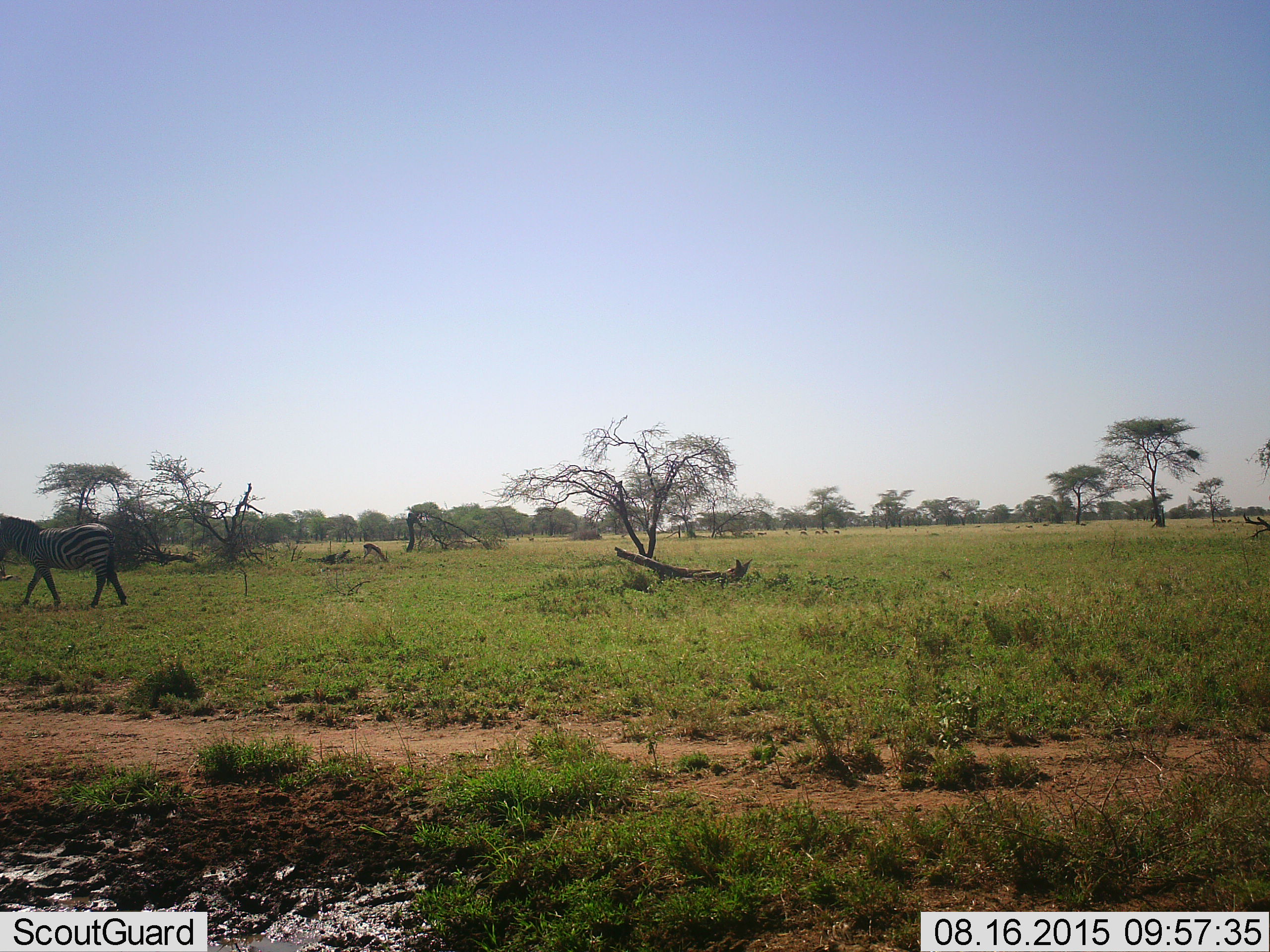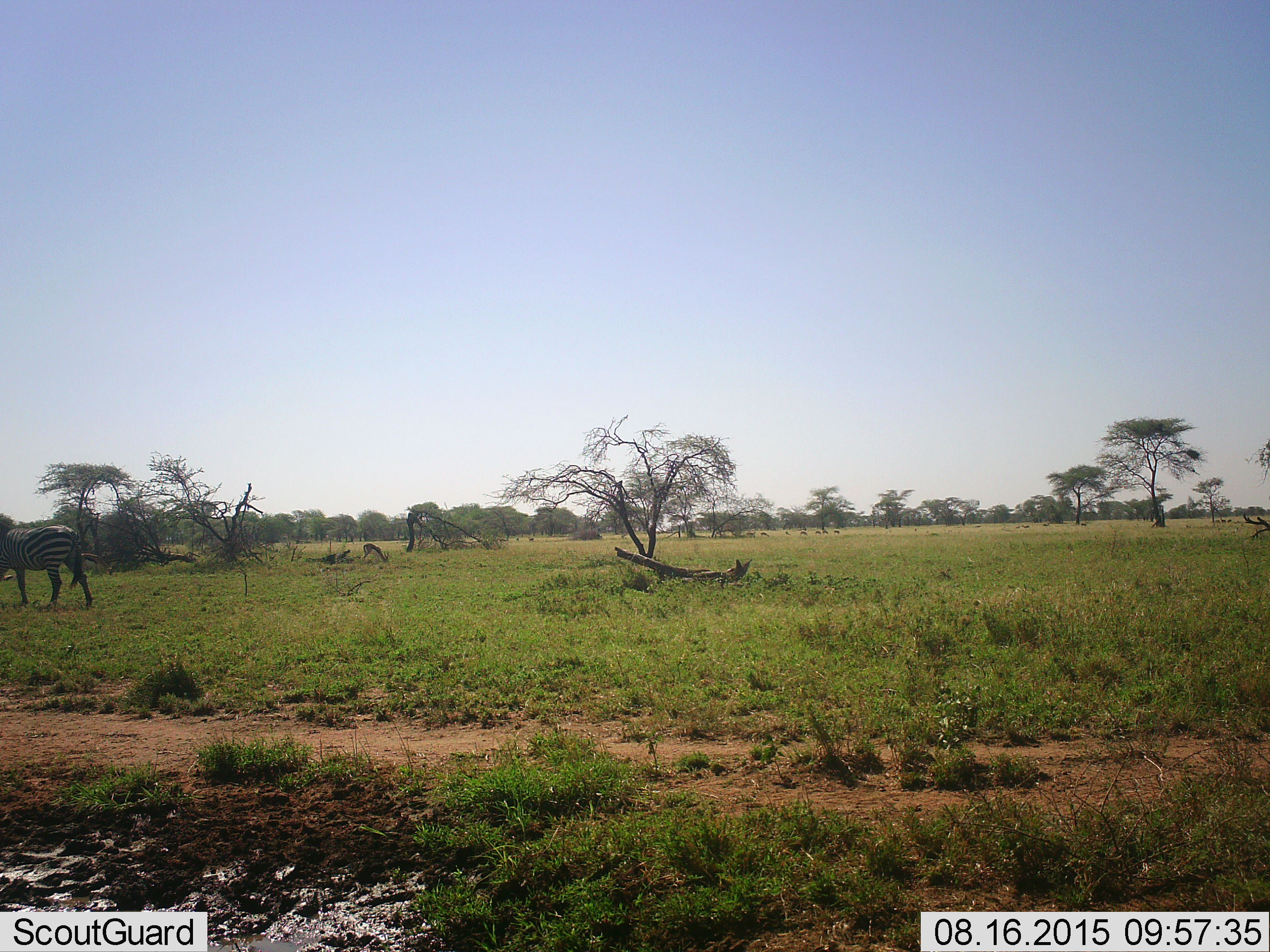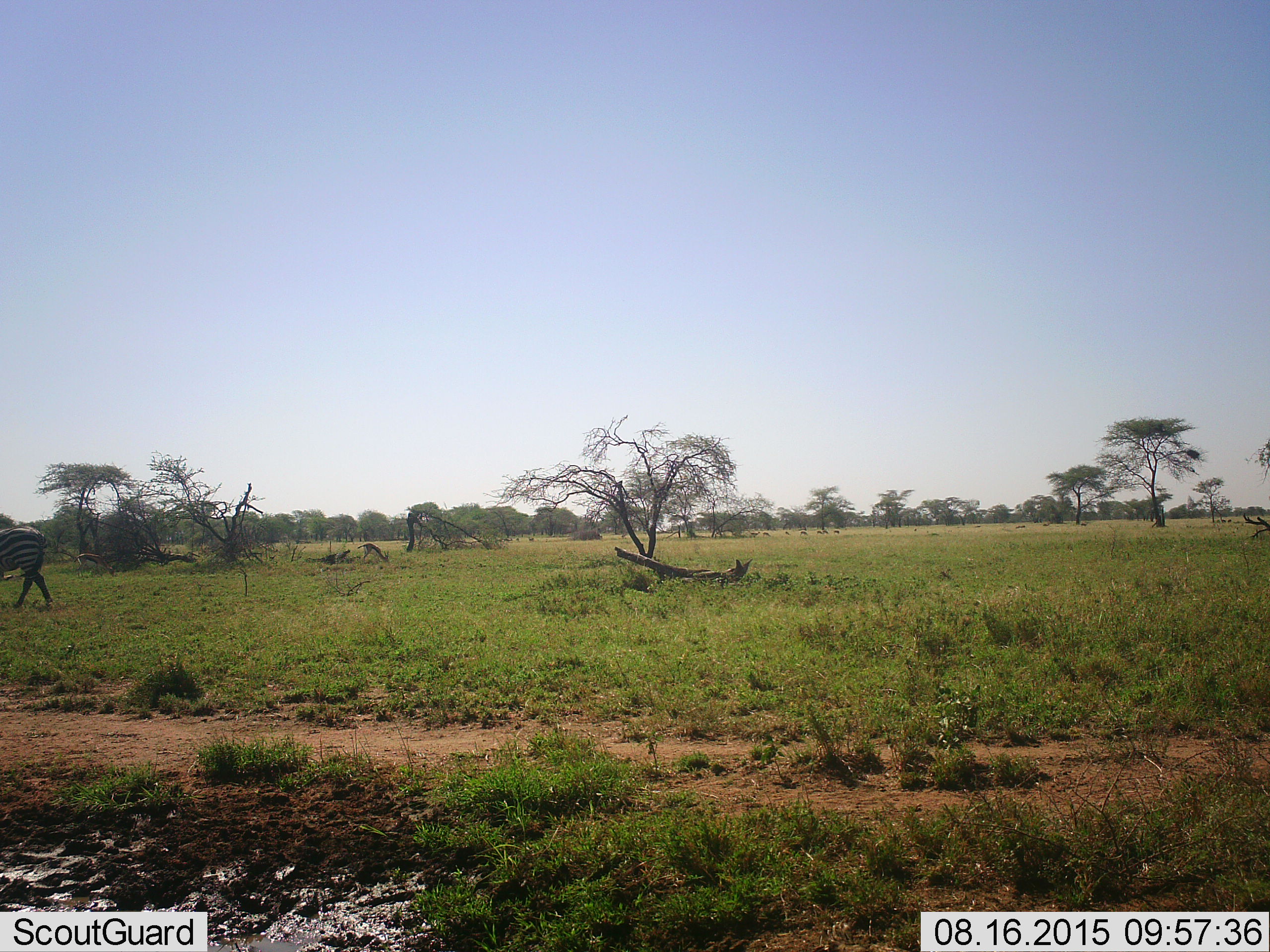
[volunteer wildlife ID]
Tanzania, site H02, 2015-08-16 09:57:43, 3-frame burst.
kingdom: Animalia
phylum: Chordata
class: Mammalia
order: Artiodactyla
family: Bovidae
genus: Eudorcas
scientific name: Eudorcas thomsonii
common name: thomson's gazelle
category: gazellethomsons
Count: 11-50.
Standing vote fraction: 29%.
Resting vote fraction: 0%.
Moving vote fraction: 29%.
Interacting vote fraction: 0%.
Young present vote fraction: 14%.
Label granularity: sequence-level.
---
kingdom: Animalia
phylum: Chordata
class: Mammalia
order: Perissodactyla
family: Equidae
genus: Equus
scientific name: Equus quagga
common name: plains zebra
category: zebra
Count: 1.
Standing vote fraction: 0%.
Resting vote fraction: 0%.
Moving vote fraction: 100%.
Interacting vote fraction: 0%.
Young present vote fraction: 0%.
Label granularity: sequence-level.